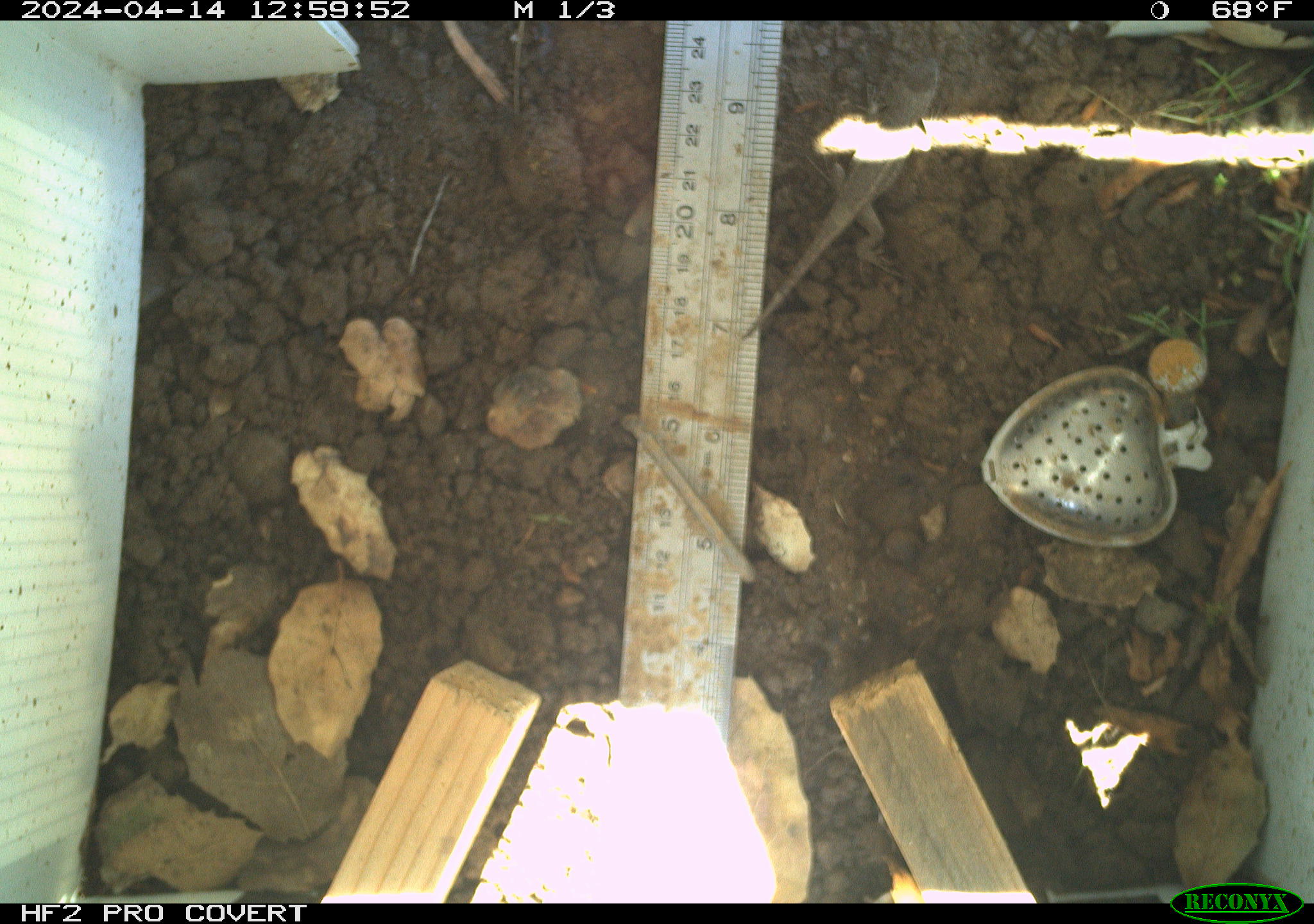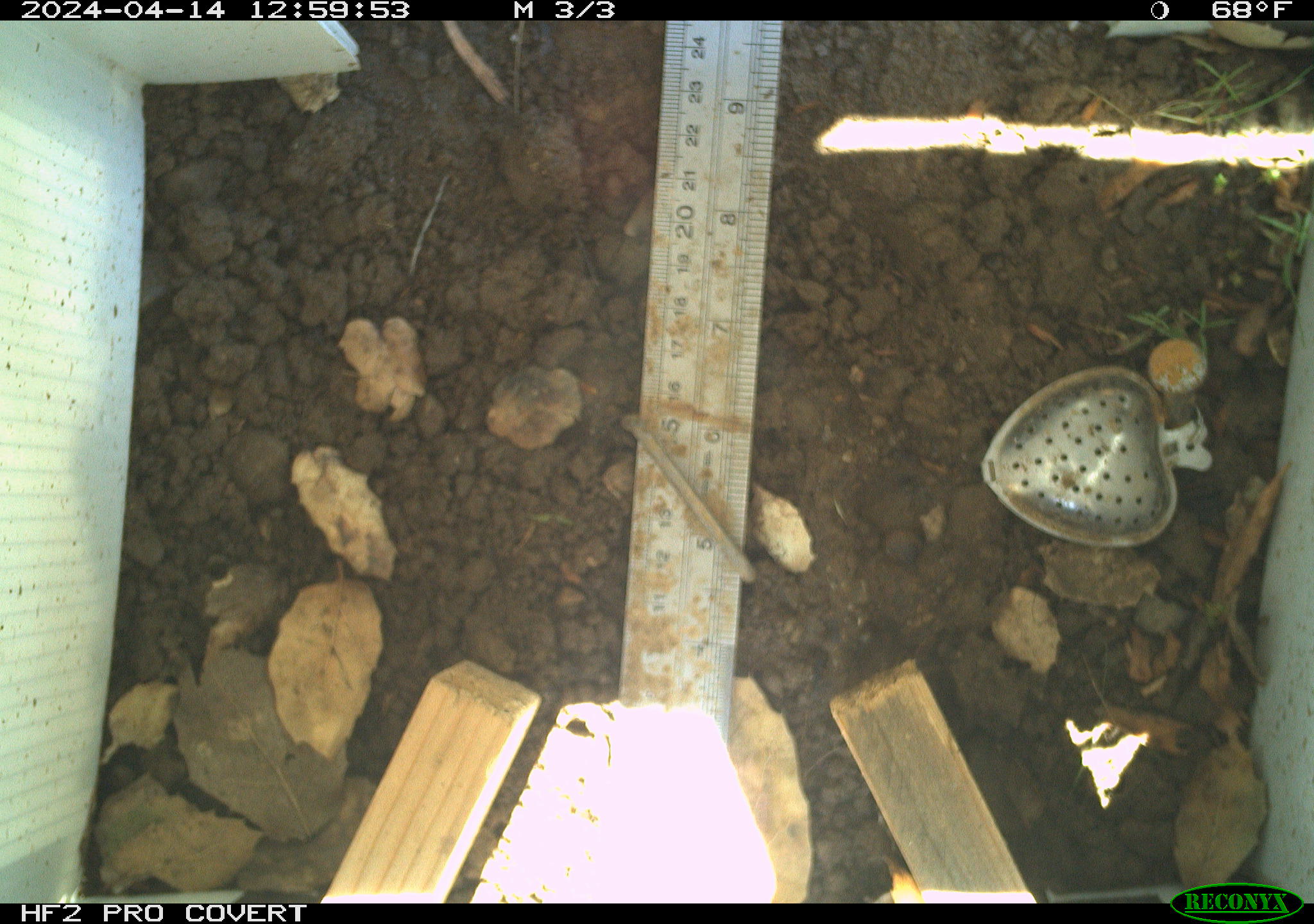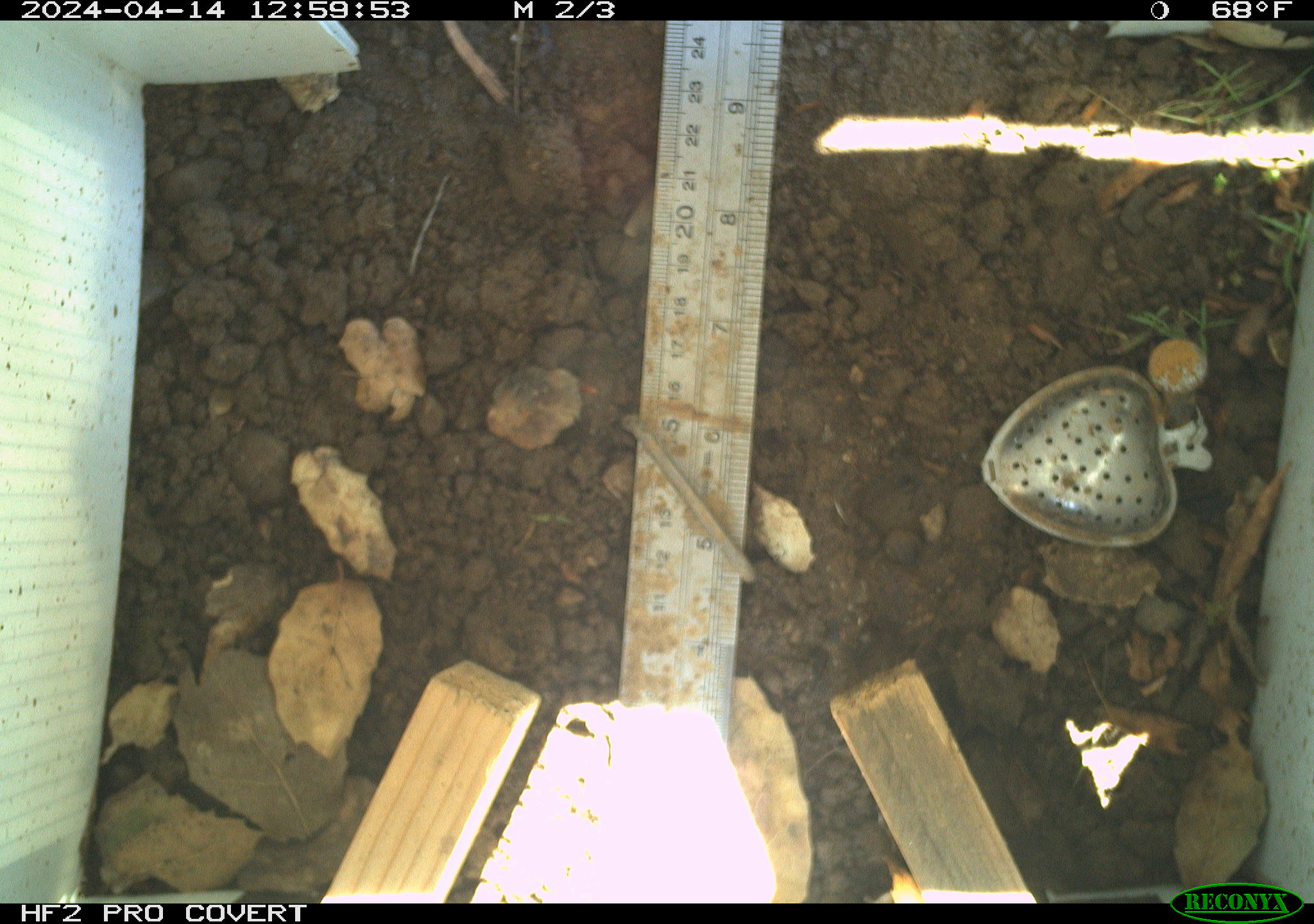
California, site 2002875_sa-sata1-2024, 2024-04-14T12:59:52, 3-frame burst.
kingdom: Animalia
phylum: Chordata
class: Reptilia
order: Squamata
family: Phrynosomatidae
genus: Sceloporus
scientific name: Sceloporus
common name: spiny lizards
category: sceloporus species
Sceloporus species (spiny lizards) (Sceloporus).